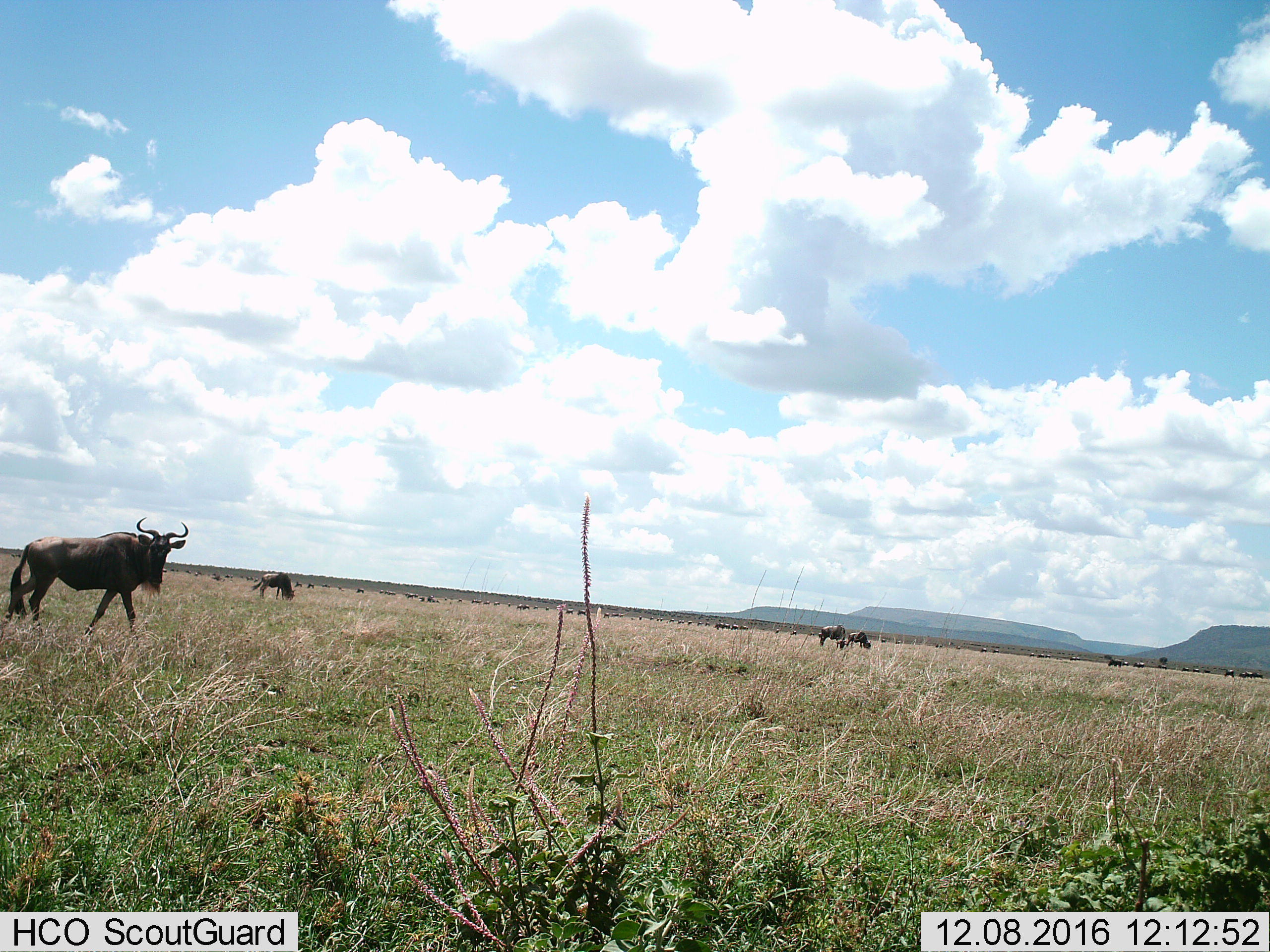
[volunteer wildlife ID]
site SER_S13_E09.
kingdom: Animalia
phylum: Chordata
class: Mammalia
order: Artiodactyla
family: Bovidae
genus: Connochaetes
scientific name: Connochaetes taurinus taurinus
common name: blue wildebeest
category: wildebeestblue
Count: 11-50.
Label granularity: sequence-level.